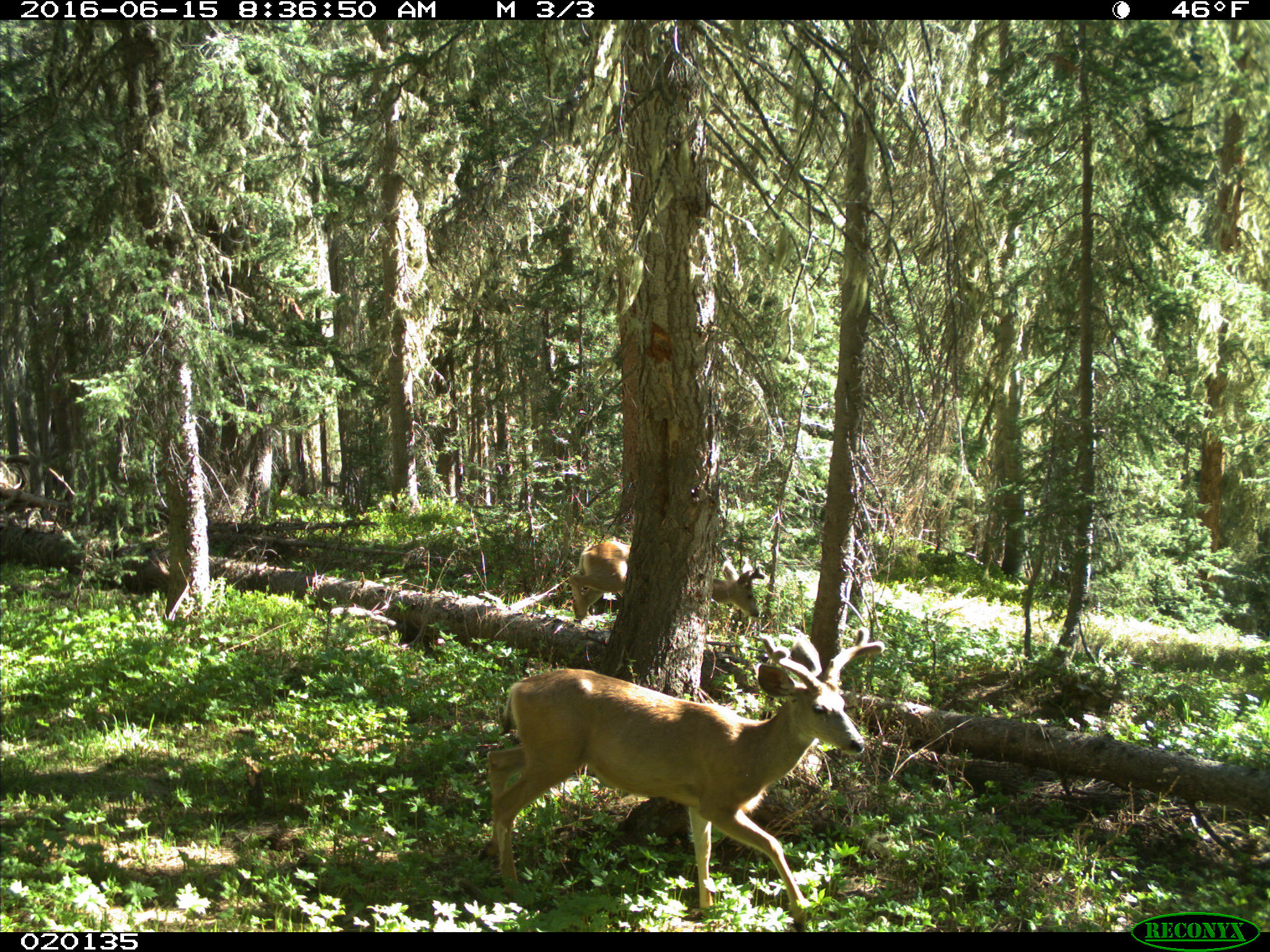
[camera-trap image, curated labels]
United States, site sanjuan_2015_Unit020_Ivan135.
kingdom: Animalia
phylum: Chordata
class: Mammalia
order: Artiodactyla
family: Cervidae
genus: Odocoileus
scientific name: Odocoileus hemionus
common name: mule deer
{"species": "Odocoileus hemionus (mule deer)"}